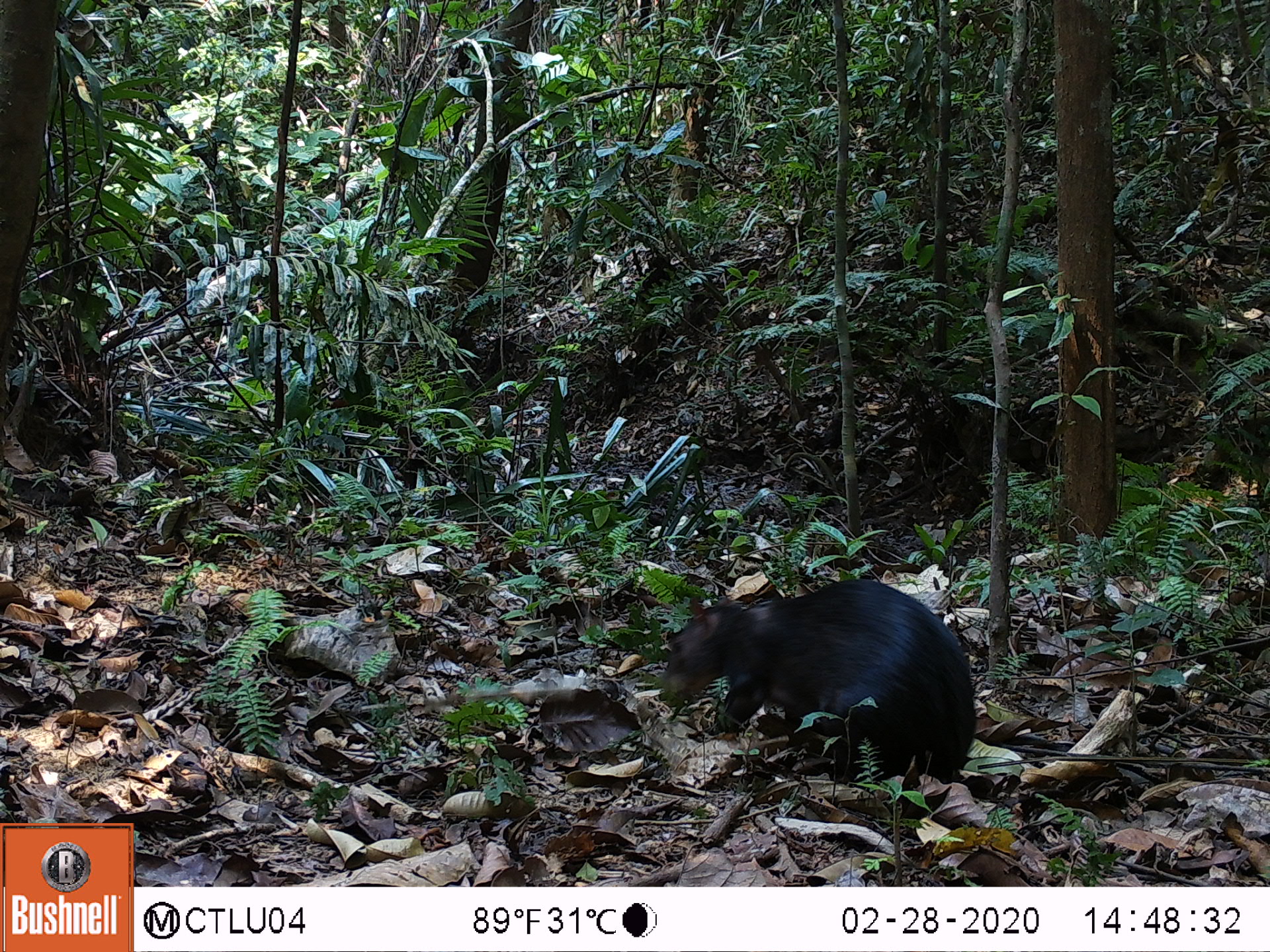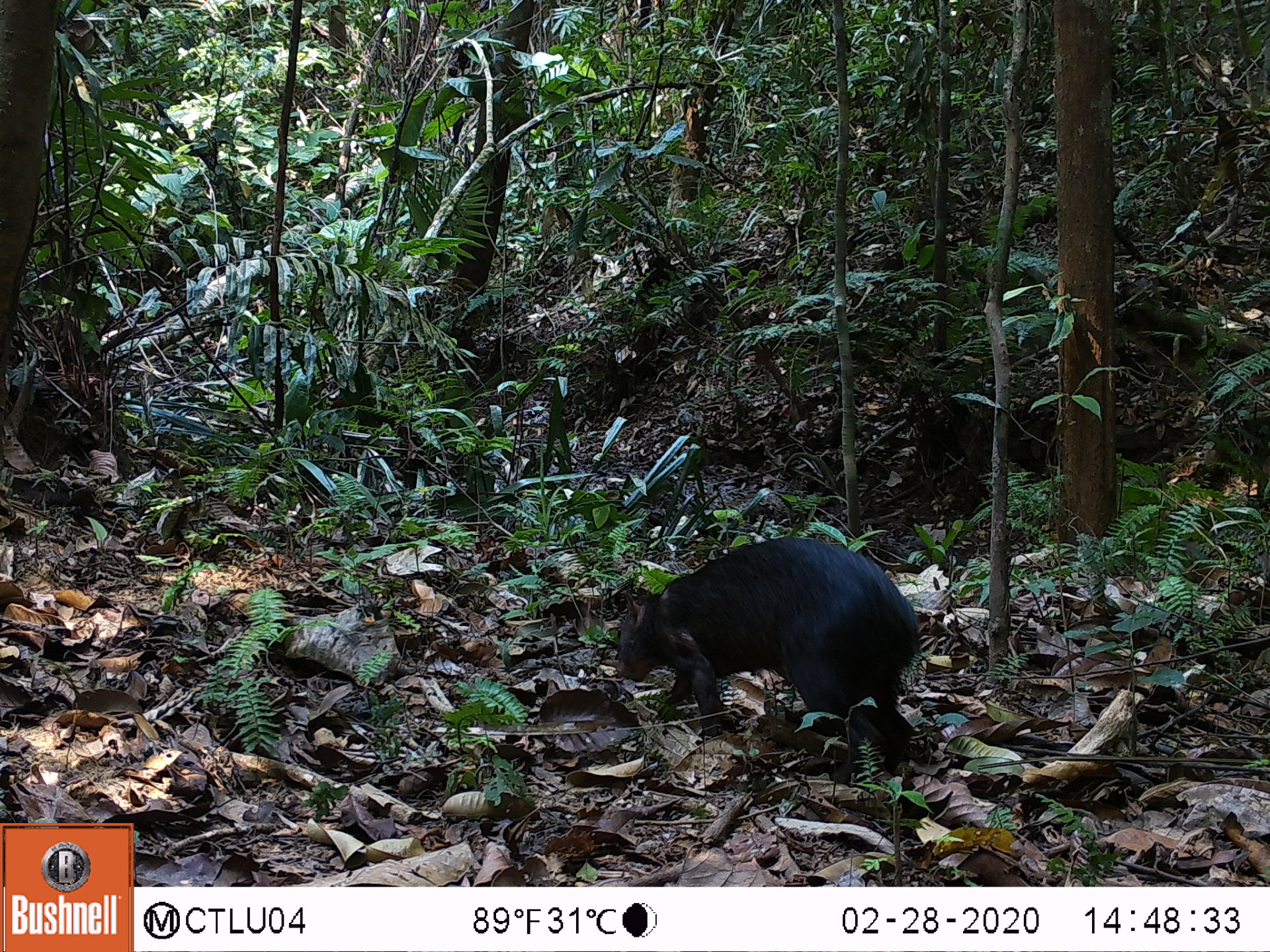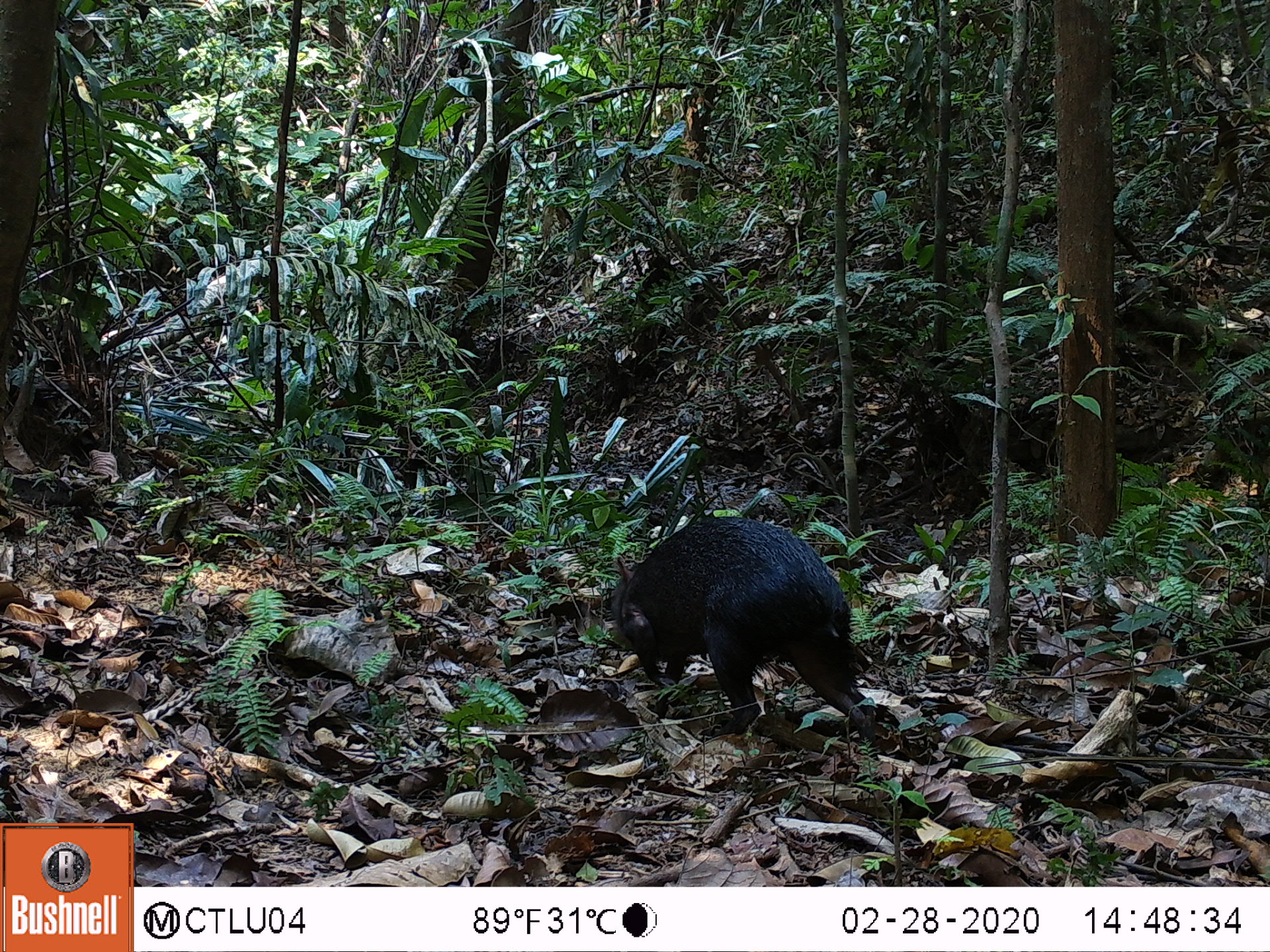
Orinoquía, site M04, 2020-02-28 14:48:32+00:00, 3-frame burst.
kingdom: Animalia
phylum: Chordata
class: Mammalia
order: Rodentia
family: Dasyproctidae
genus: Dasyprocta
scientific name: Dasyprocta fuliginosa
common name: black agouti